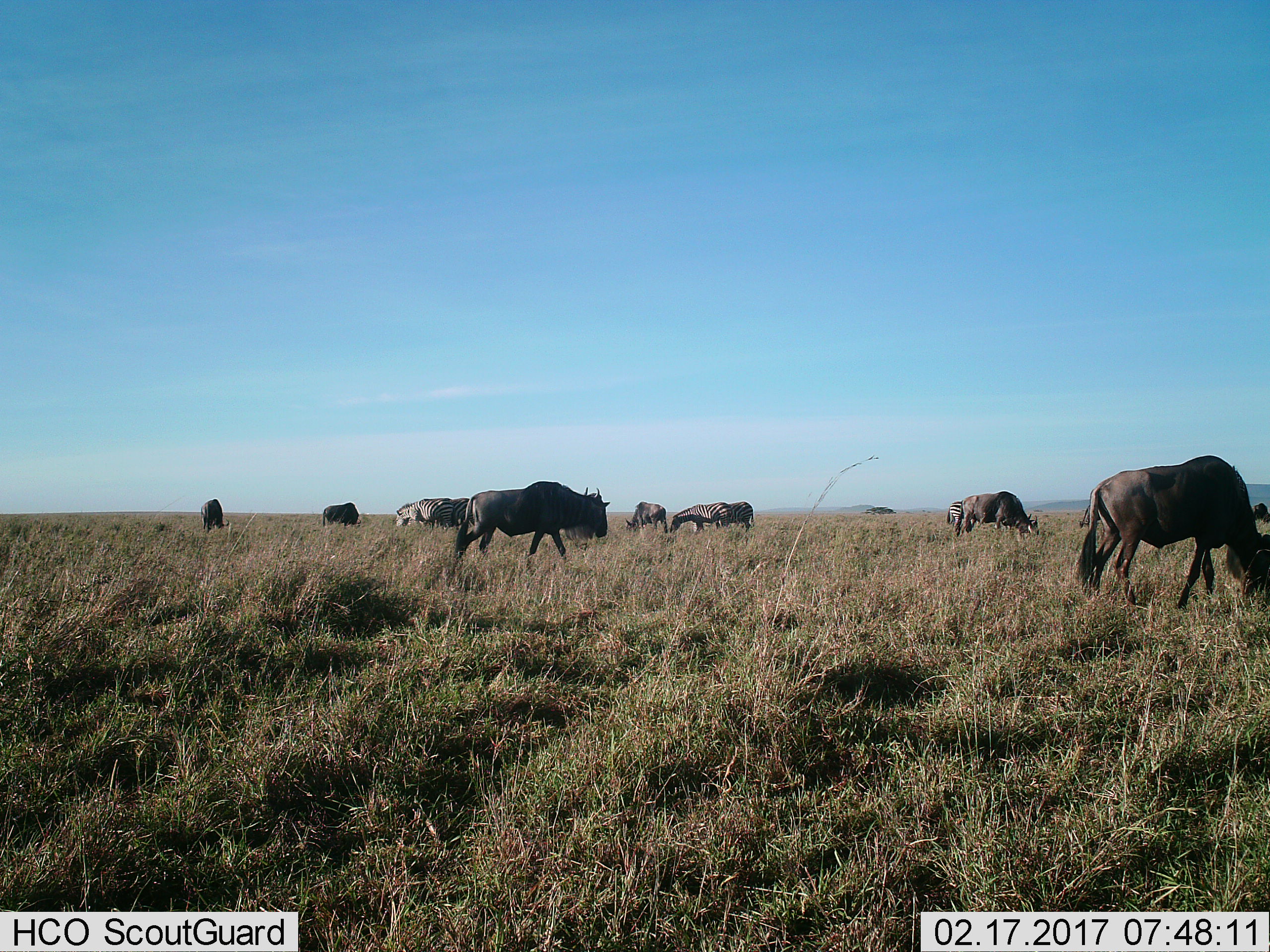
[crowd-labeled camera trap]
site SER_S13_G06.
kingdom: Animalia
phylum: Chordata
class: Mammalia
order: Artiodactyla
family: Bovidae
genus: Connochaetes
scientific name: Connochaetes taurinus taurinus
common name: blue wildebeest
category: wildebeestblue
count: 6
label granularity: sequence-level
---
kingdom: Animalia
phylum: Chordata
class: Mammalia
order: Perissodactyla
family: Equidae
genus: Equus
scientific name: Equus quagga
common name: plains zebra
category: zebraplains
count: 5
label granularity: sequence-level